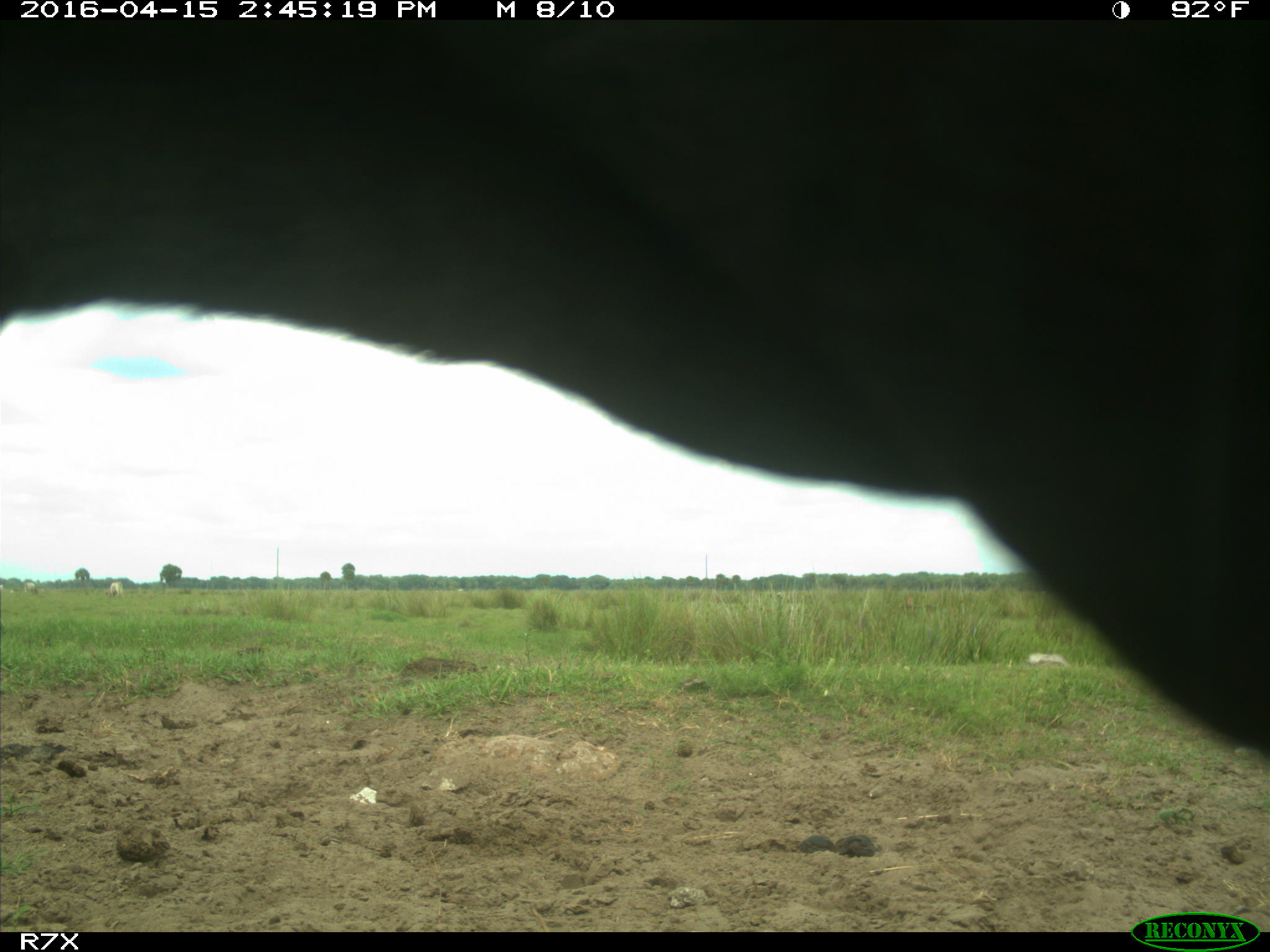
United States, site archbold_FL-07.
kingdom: Animalia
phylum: Chordata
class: Mammalia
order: Artiodactyla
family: Bovidae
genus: Bos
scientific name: Bos taurus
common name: domestic cow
Bos taurus (domestic cow).